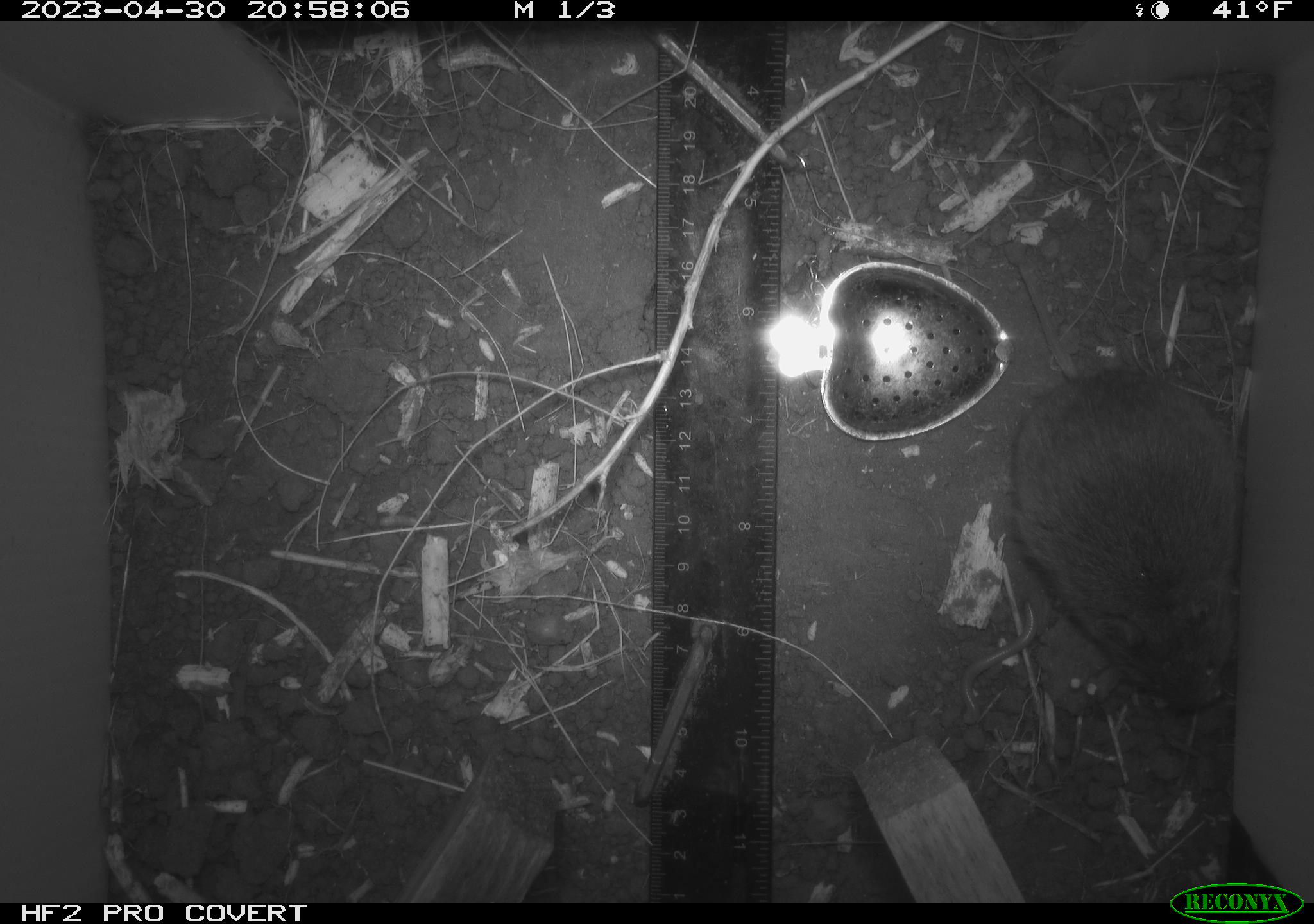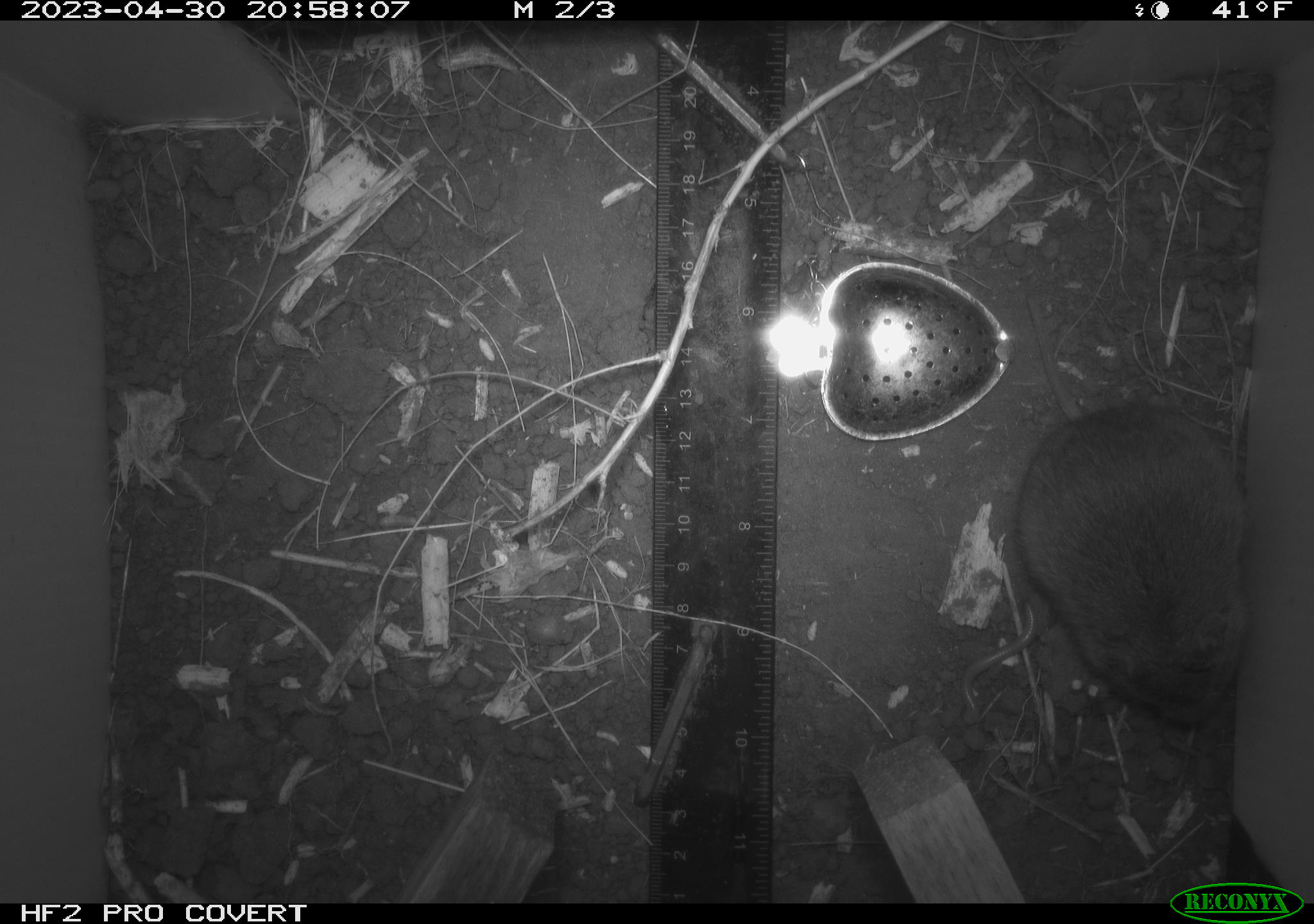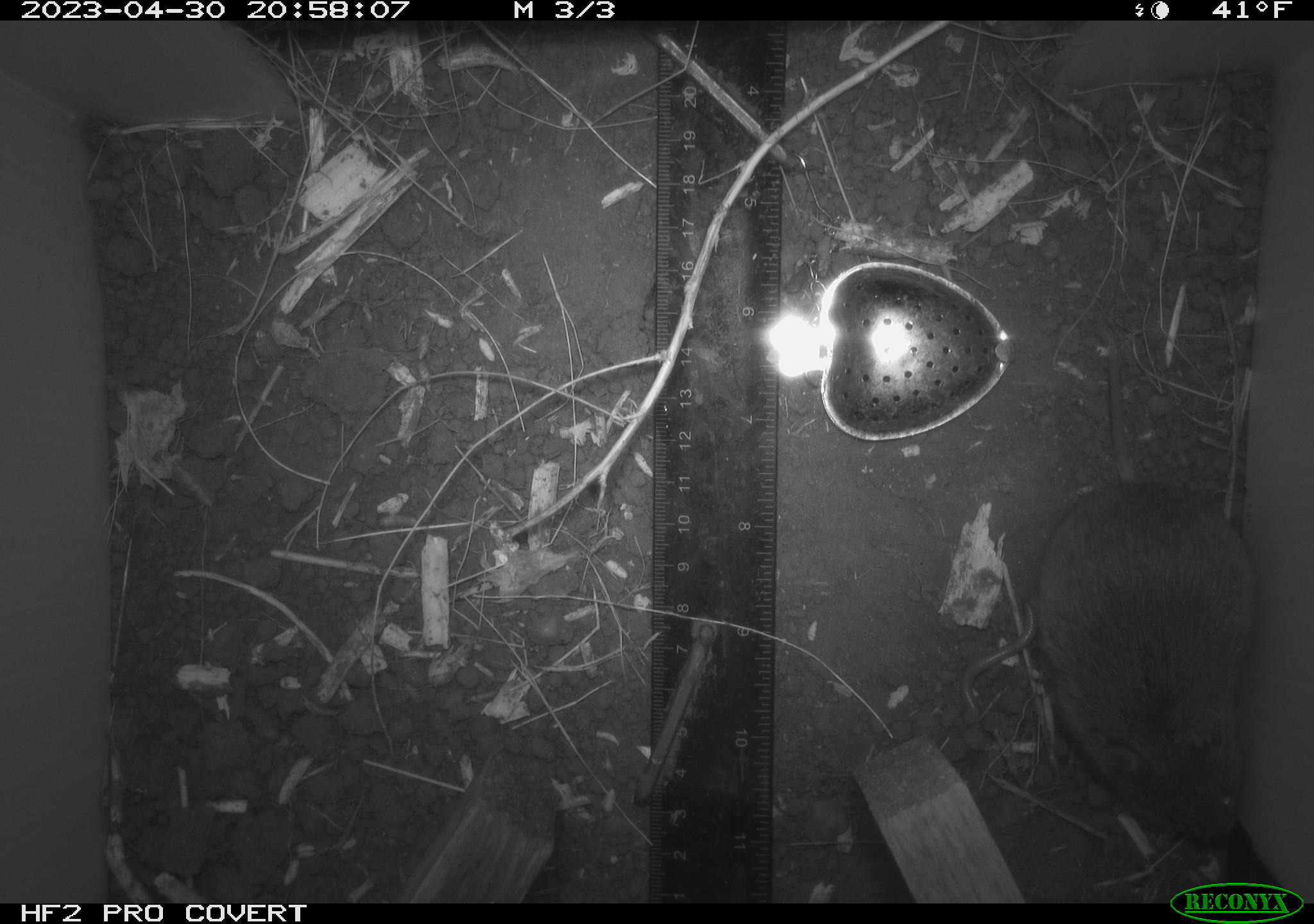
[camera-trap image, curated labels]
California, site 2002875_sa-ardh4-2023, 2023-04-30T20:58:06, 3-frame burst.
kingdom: Animalia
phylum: Chordata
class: Mammalia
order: Rodentia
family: Cricetidae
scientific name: Arvicolinae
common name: voles, lemmings, and muskrats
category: arvicolinae subfamily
Arvicolinae subfamily (voles, lemmings, and muskrats) (Arvicolinae).